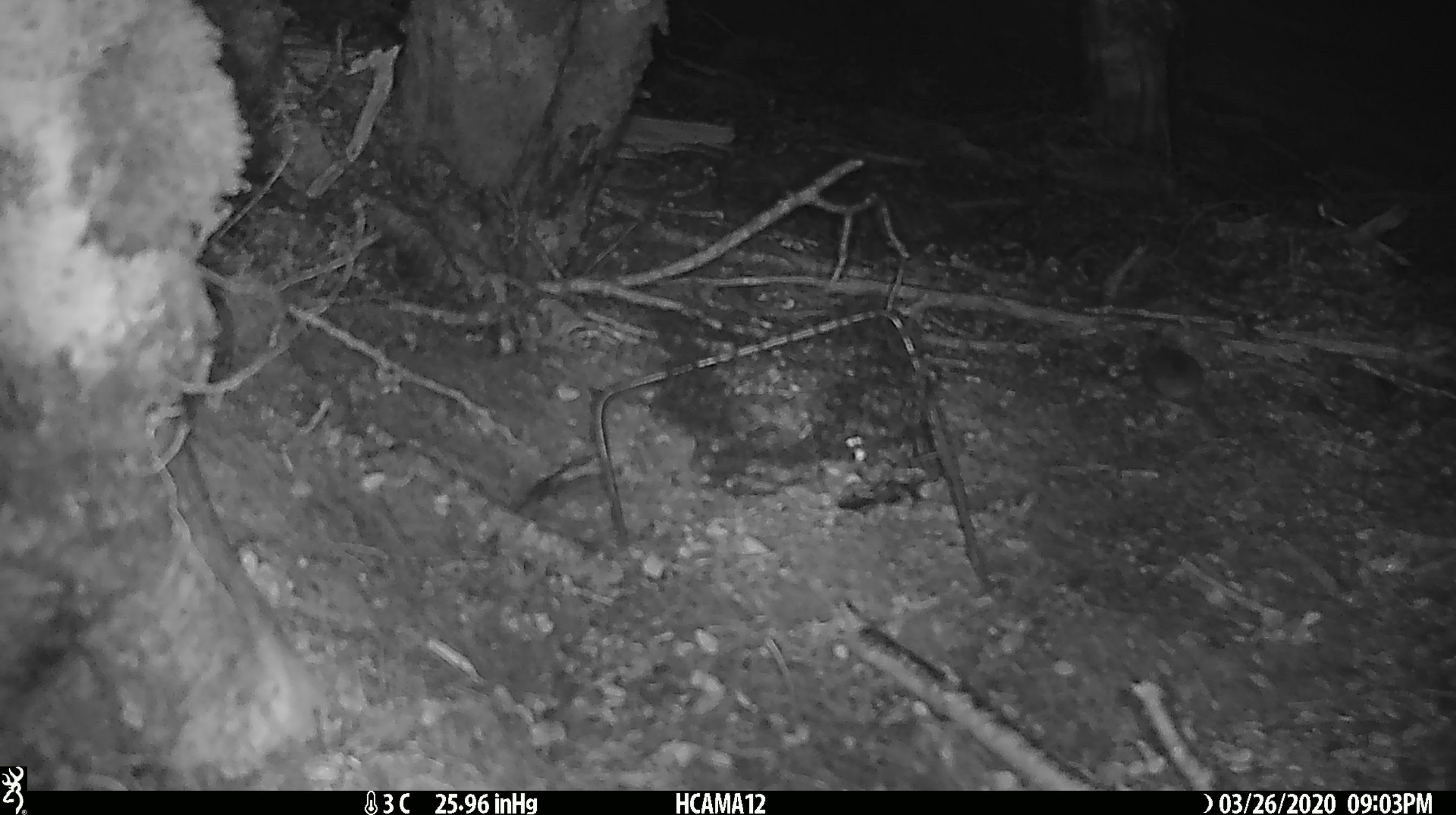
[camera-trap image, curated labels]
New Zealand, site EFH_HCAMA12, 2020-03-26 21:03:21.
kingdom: Animalia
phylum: Chordata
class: Mammalia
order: Rodentia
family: Muridae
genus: Mus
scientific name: Mus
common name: mouse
Mouse (Mus).